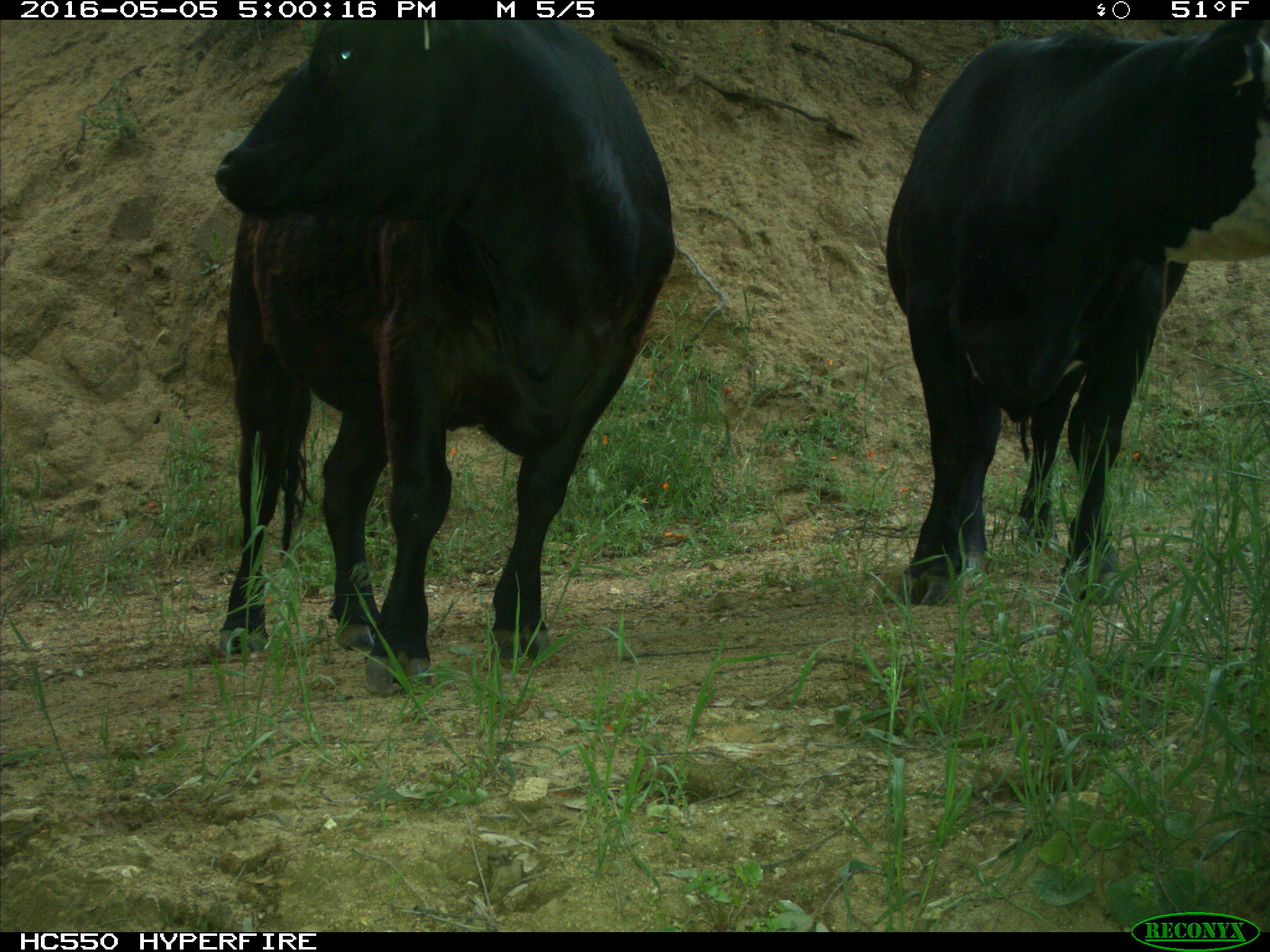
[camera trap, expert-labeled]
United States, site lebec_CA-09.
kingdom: Animalia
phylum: Chordata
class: Mammalia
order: Artiodactyla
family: Bovidae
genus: Bos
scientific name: Bos taurus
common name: domestic cow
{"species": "Bos taurus (domestic cow)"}